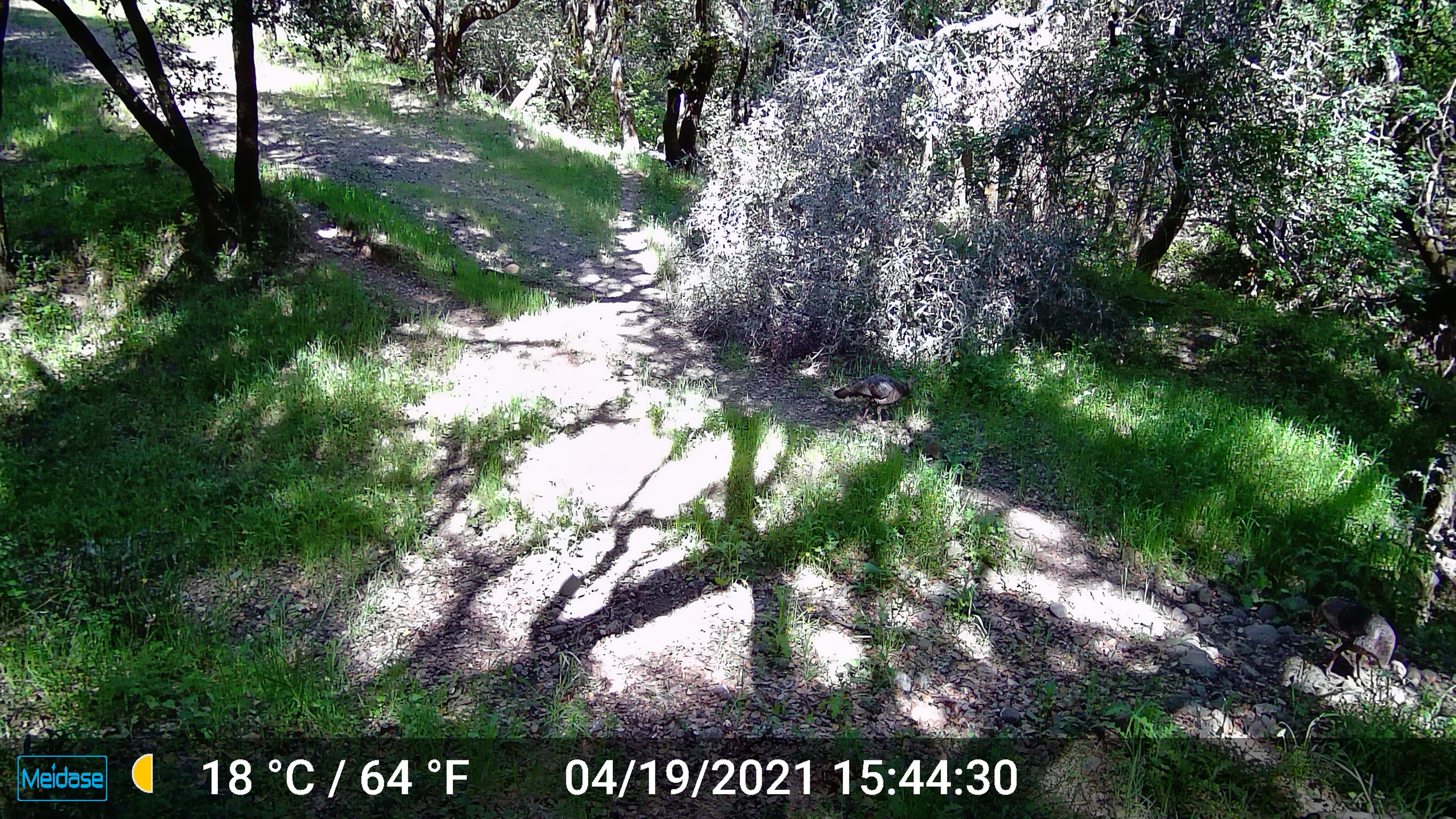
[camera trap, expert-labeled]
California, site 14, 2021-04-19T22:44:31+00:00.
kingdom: Animalia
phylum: Chordata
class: Aves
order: Galliformes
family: Phasianidae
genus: Meleagris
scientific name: Meleagris gallopavo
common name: turkey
Turkey (Meleagris gallopavo).